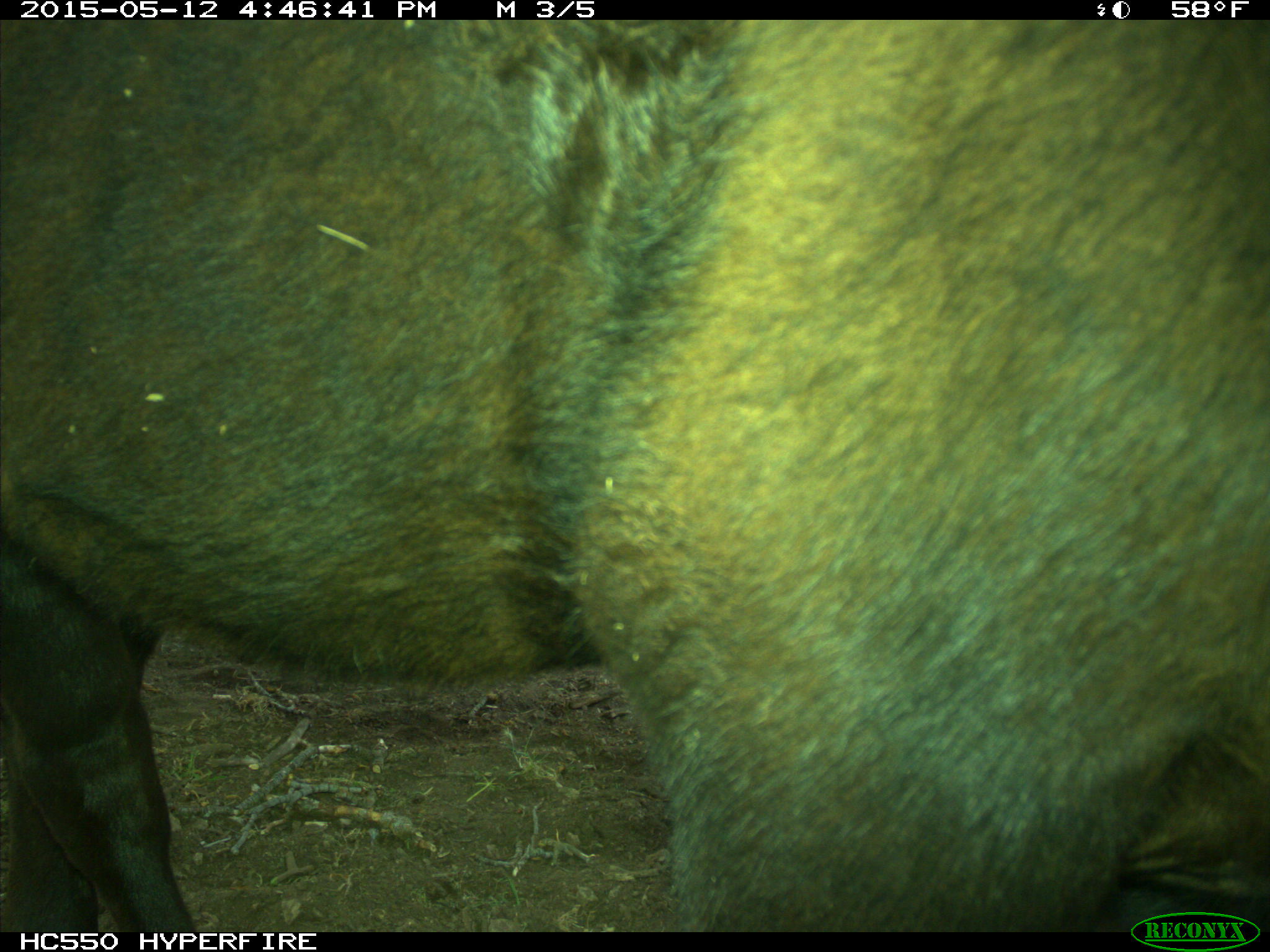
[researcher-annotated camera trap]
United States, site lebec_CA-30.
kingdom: Animalia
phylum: Chordata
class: Mammalia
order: Artiodactyla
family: Bovidae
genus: Bos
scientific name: Bos taurus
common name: domestic cow